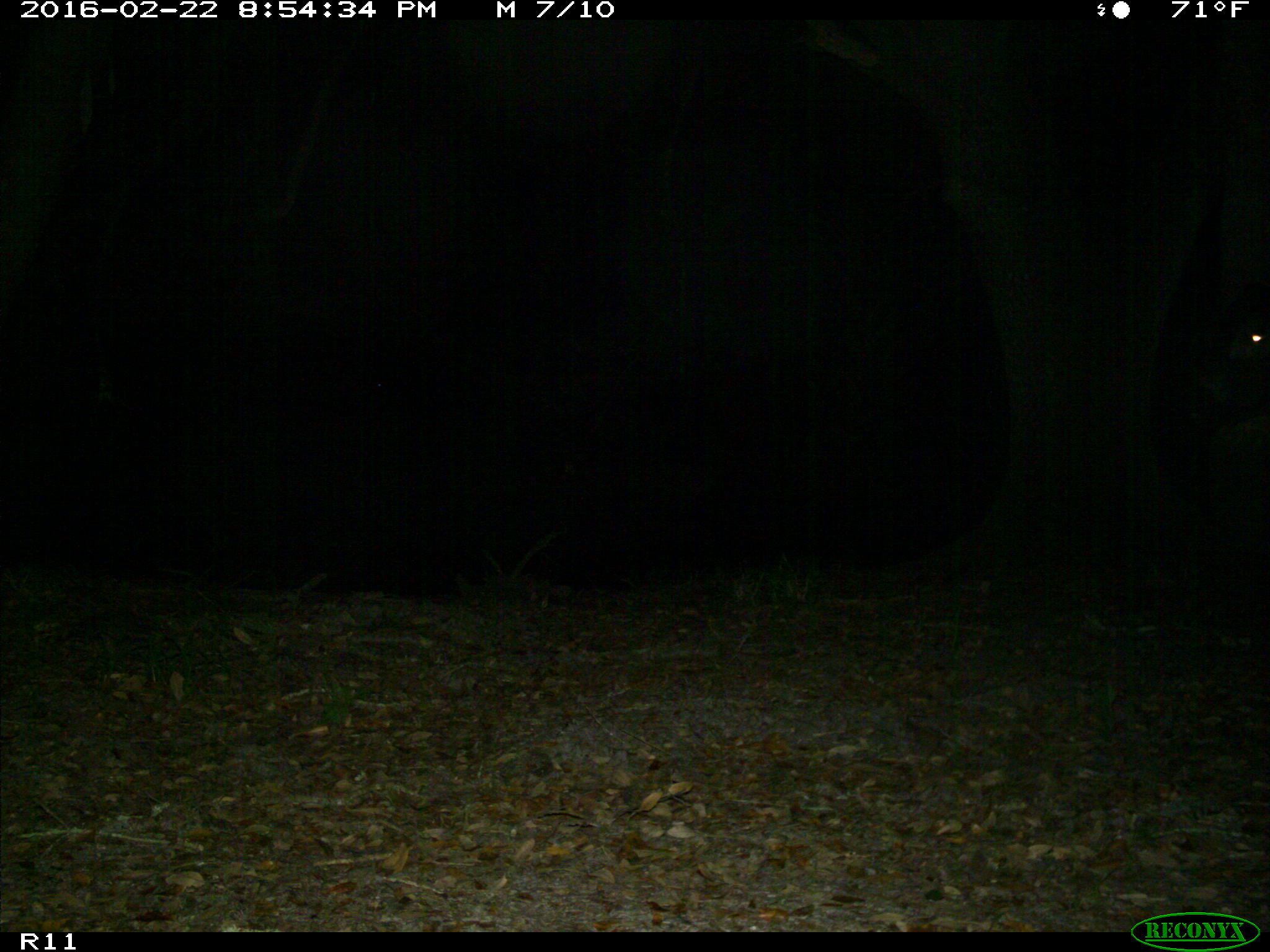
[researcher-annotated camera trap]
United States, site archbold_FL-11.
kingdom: Animalia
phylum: Chordata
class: Mammalia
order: Artiodactyla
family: Bovidae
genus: Bos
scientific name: Bos taurus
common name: domestic cow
Bos taurus (domestic cow).